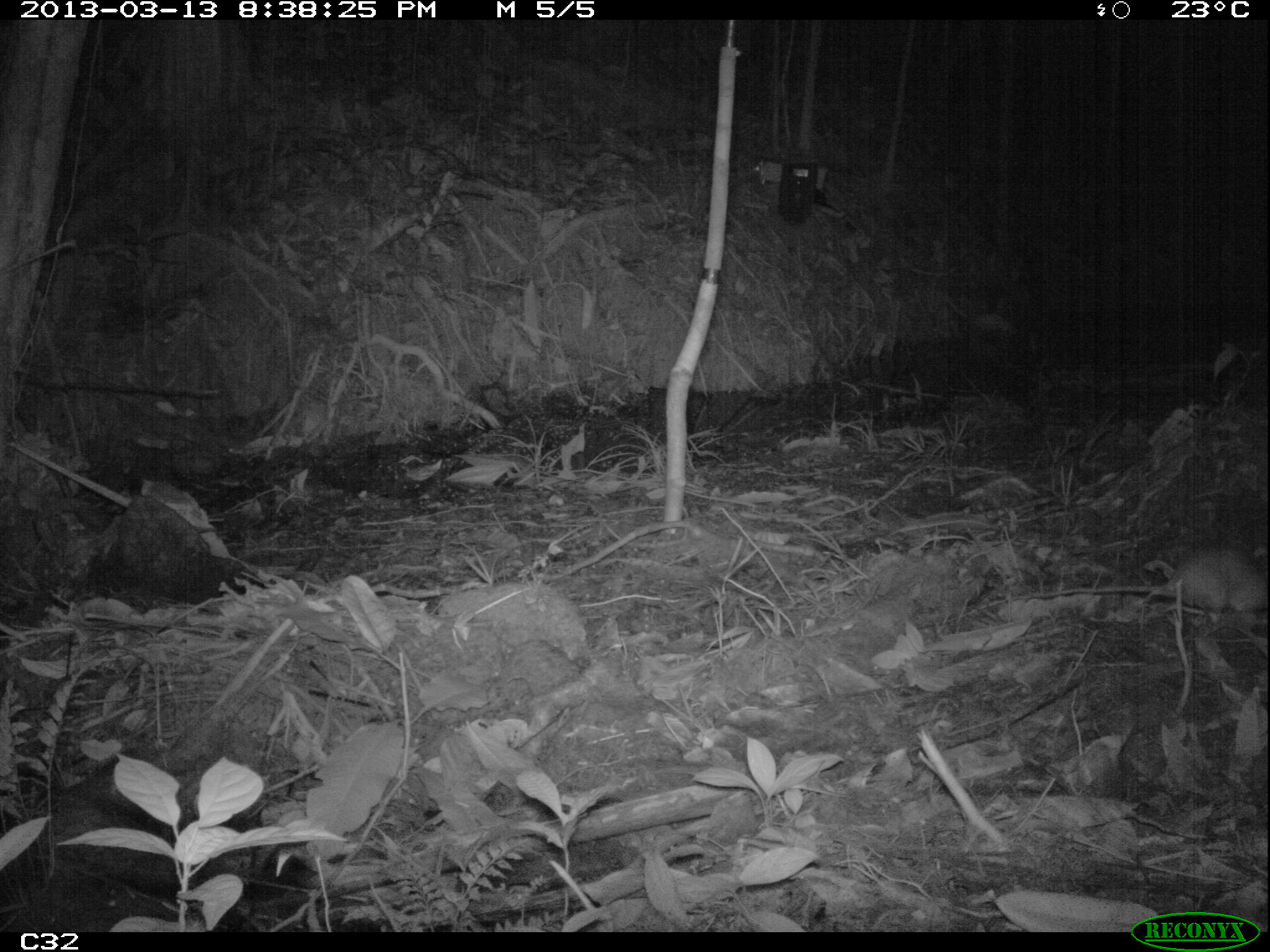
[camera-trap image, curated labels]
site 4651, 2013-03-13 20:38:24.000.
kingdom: Animalia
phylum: Chordata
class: Mammalia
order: Rodentia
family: Muridae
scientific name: Muridae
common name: mice, rats, and gerbils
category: unknown mouse or rat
Unknown mouse or rat (mice, rats, and gerbils) (Muridae), count 1, age adult.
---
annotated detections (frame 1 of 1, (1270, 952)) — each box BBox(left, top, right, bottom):
unknown mouse or rat: BBox(1028, 535, 1270, 616)